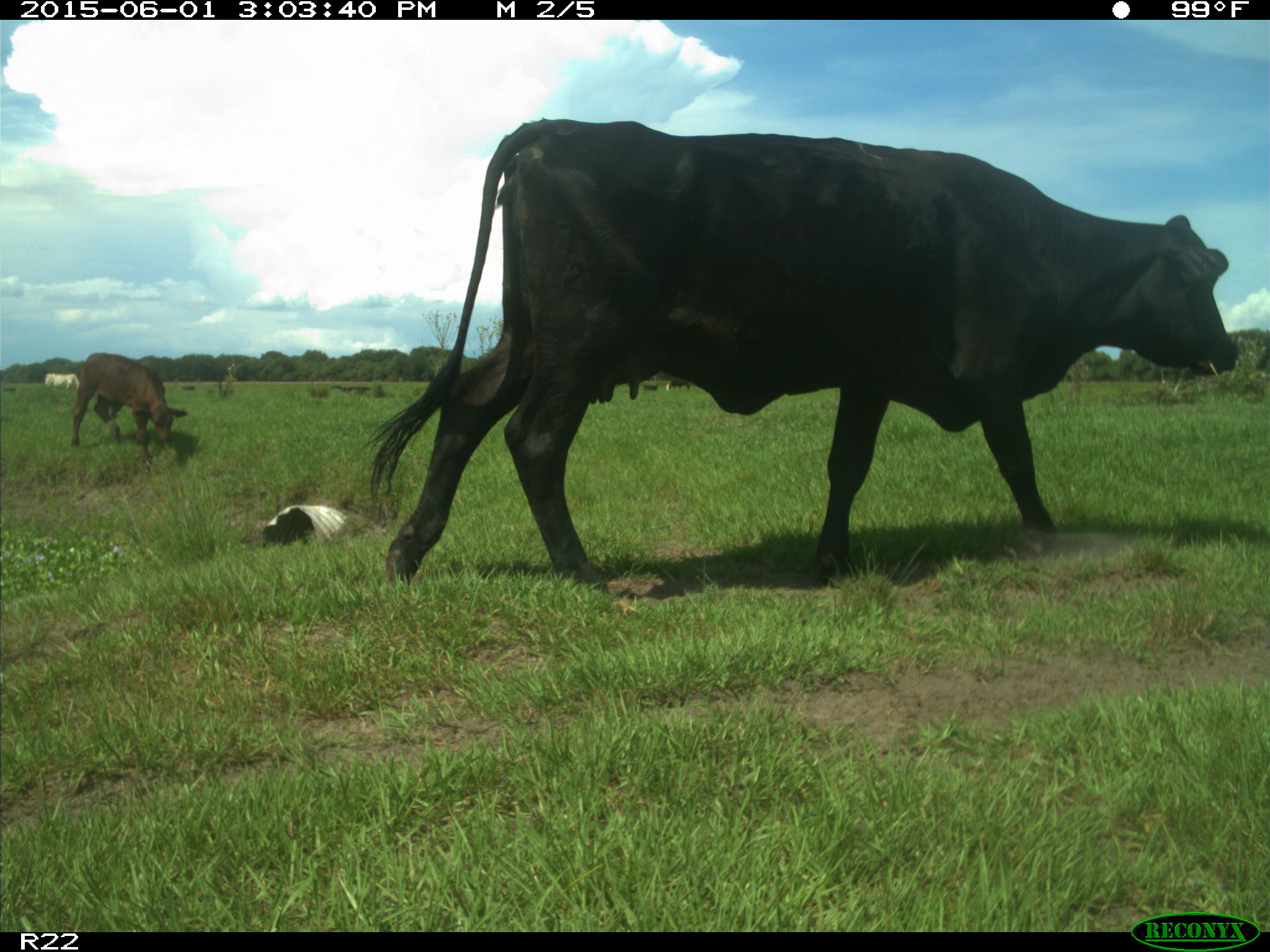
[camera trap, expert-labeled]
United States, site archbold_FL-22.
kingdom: Animalia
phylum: Chordata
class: Mammalia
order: Artiodactyla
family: Bovidae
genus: Bos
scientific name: Bos taurus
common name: domestic cow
Bos taurus (domestic cow).